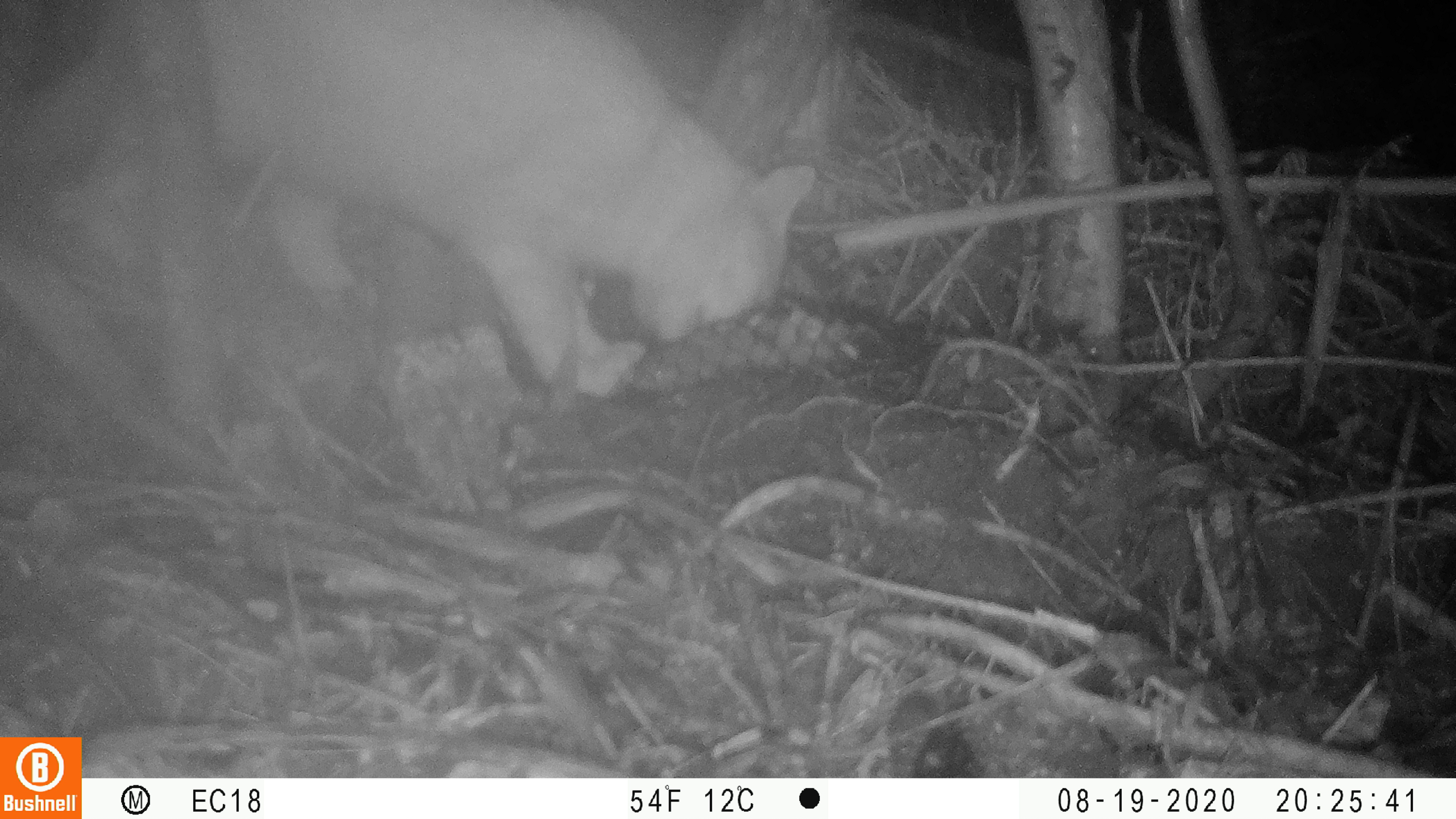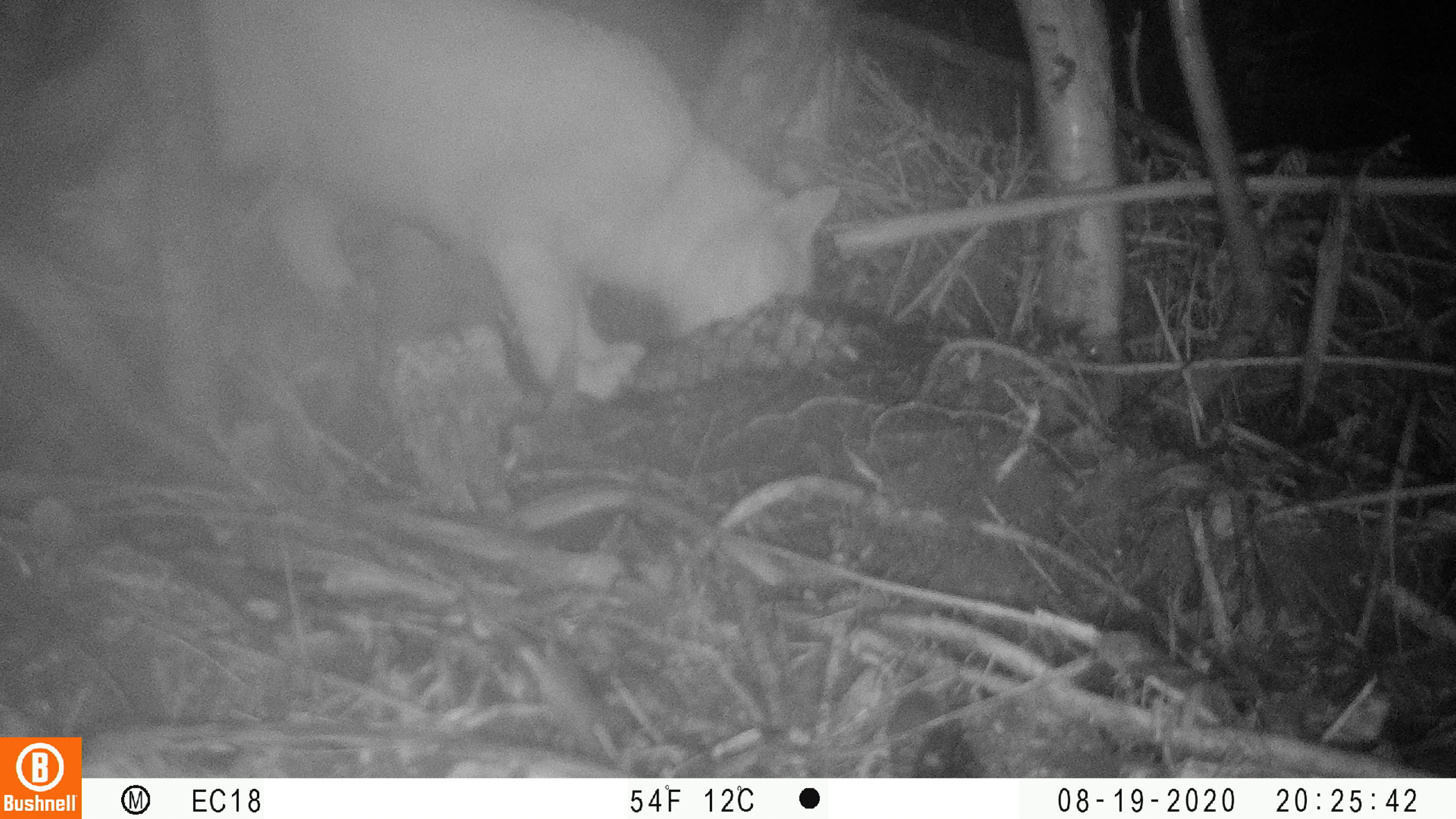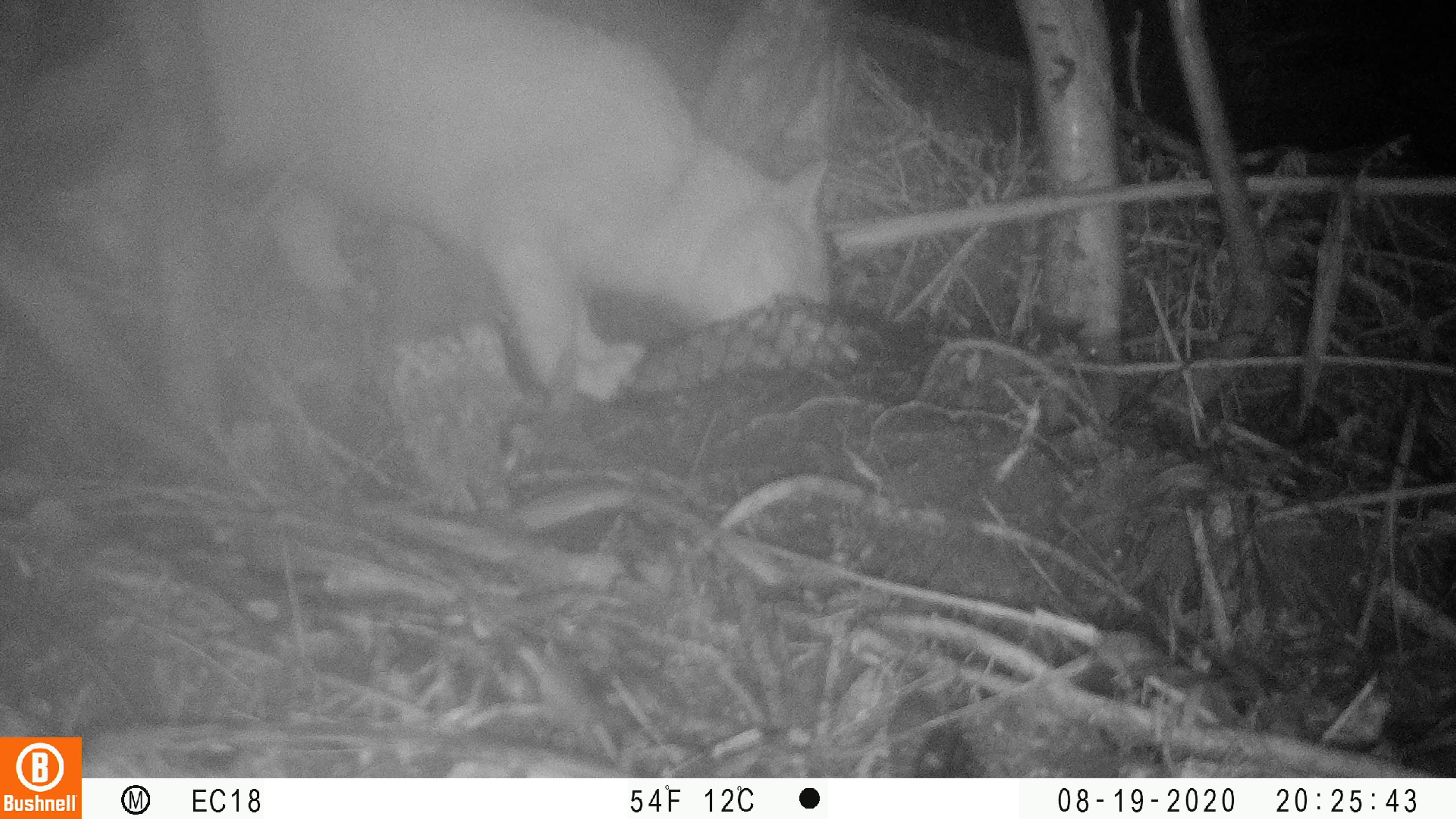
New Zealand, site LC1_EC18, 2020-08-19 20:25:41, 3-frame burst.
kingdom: Animalia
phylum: Chordata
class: Mammalia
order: Carnivora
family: Felidae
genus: Felis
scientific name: Felis catus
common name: domestic cat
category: cat